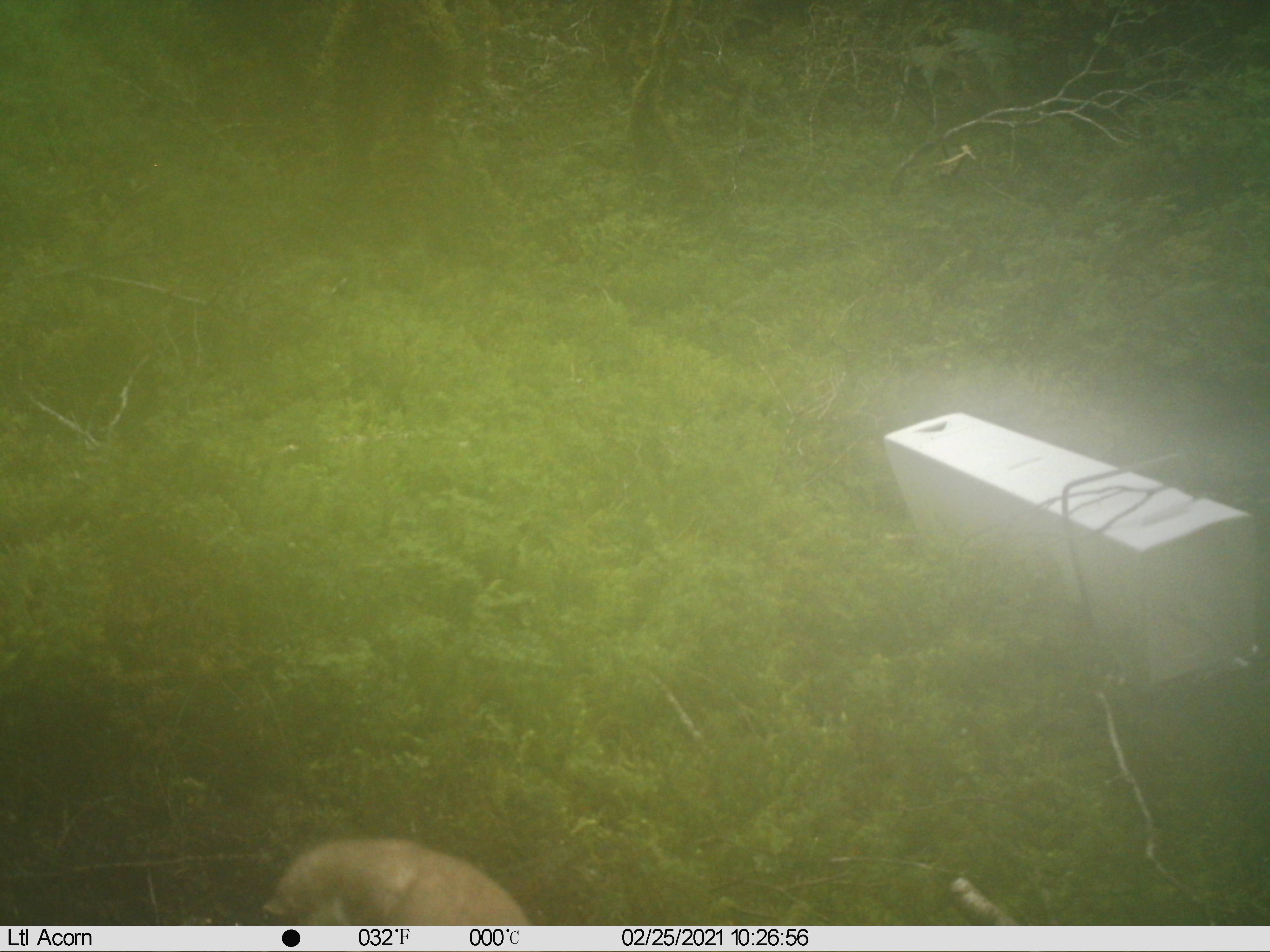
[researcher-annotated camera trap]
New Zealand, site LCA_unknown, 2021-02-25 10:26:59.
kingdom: Animalia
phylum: Chordata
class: Mammalia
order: Carnivora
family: Mustelidae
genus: Mustela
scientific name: Mustela erminea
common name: stoat